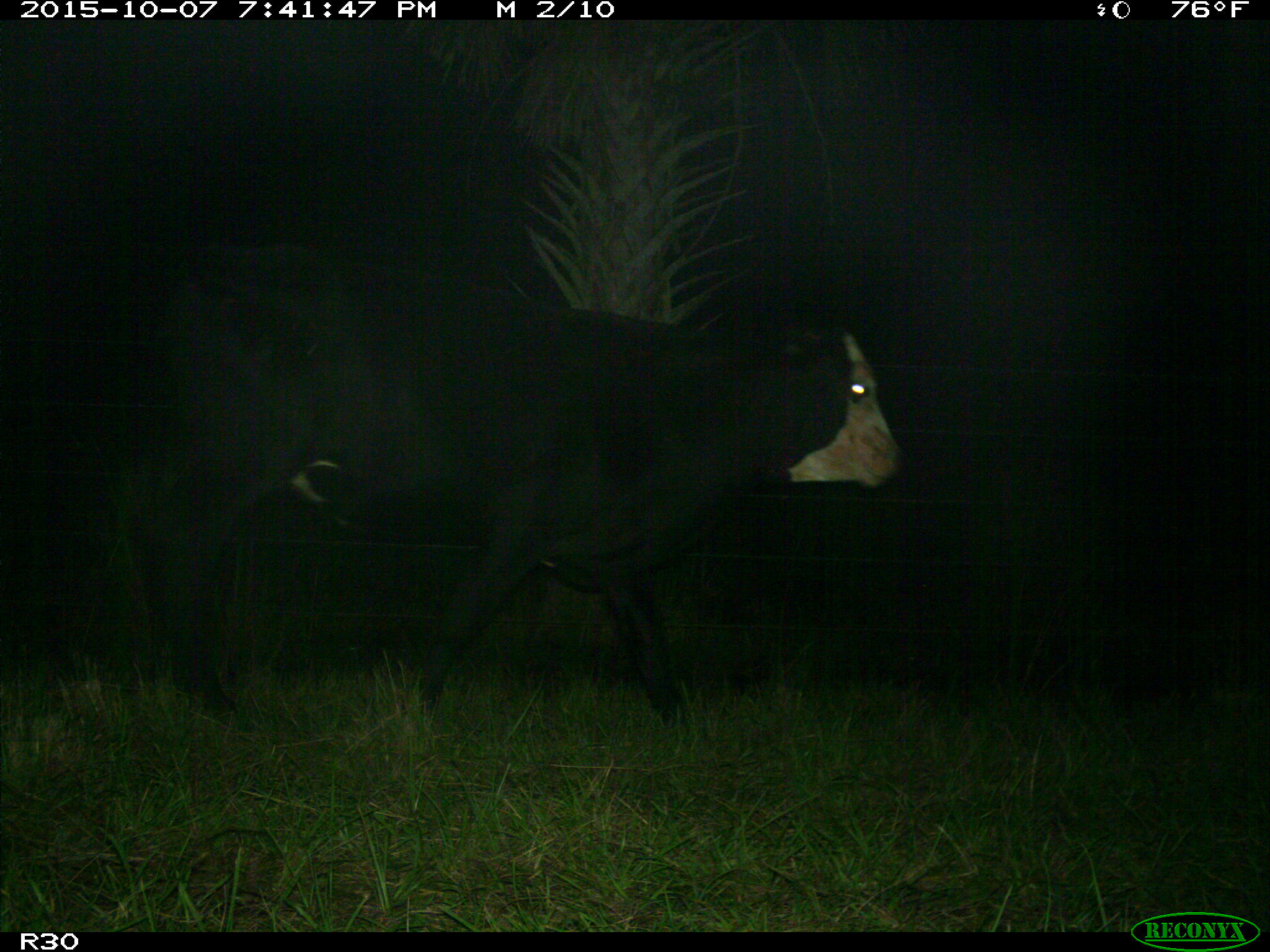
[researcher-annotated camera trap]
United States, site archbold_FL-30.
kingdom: Animalia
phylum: Chordata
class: Mammalia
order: Artiodactyla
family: Bovidae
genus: Bos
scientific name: Bos taurus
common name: domestic cow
Bos taurus (domestic cow).